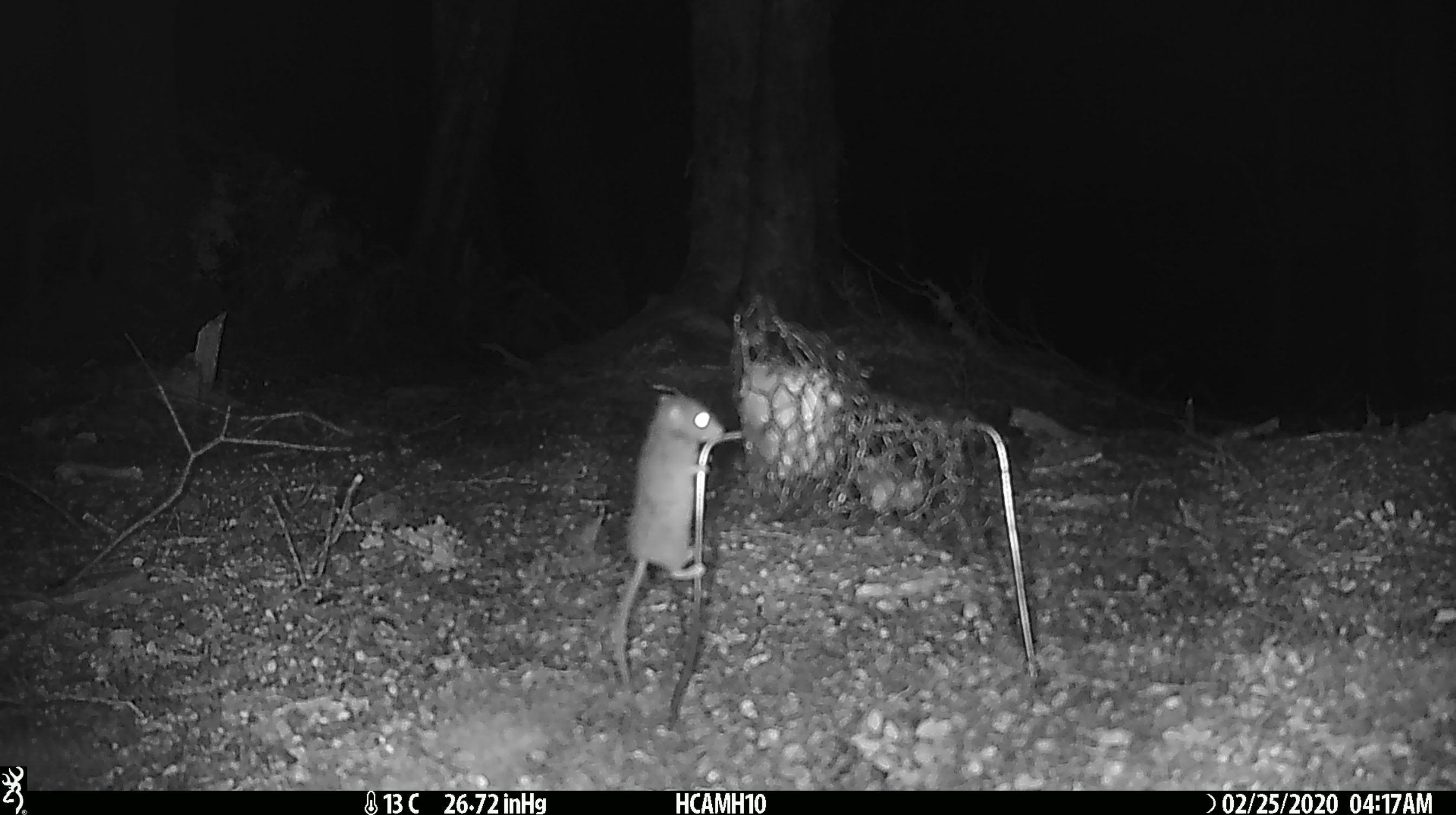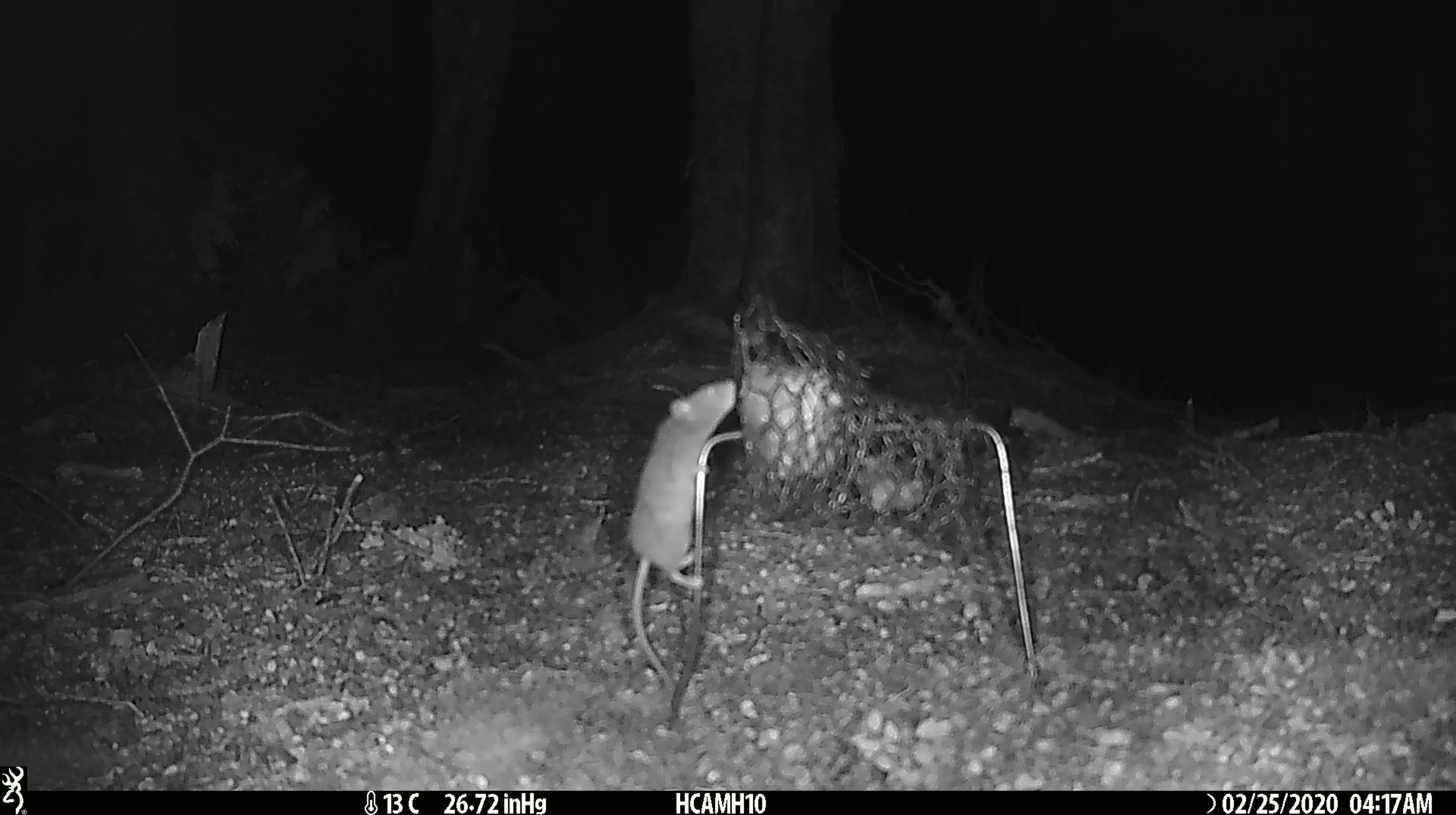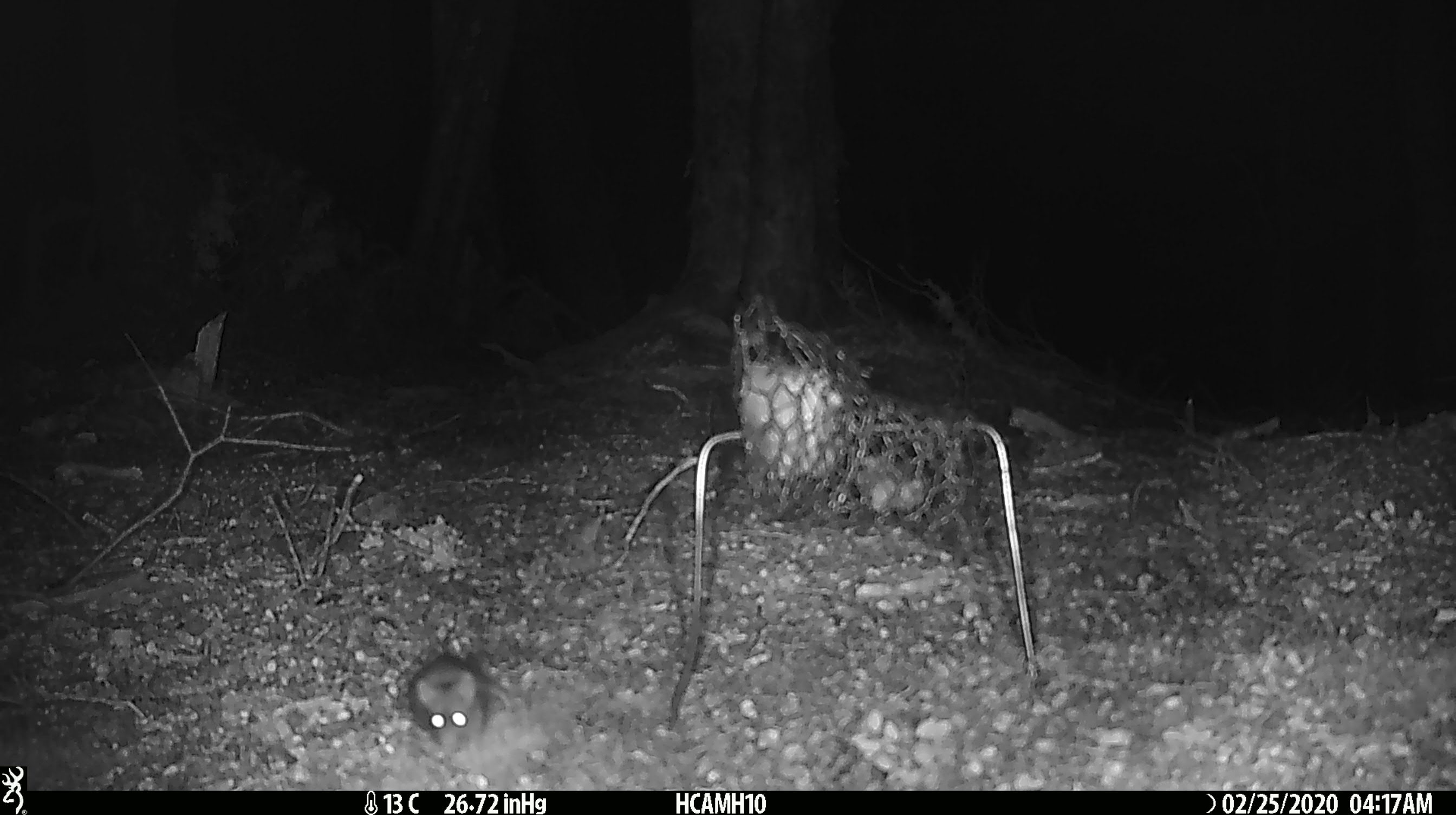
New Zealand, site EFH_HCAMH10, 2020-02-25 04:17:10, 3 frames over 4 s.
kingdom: Animalia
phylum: Chordata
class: Mammalia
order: Rodentia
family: Muridae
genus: Mus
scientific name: Mus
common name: mouse